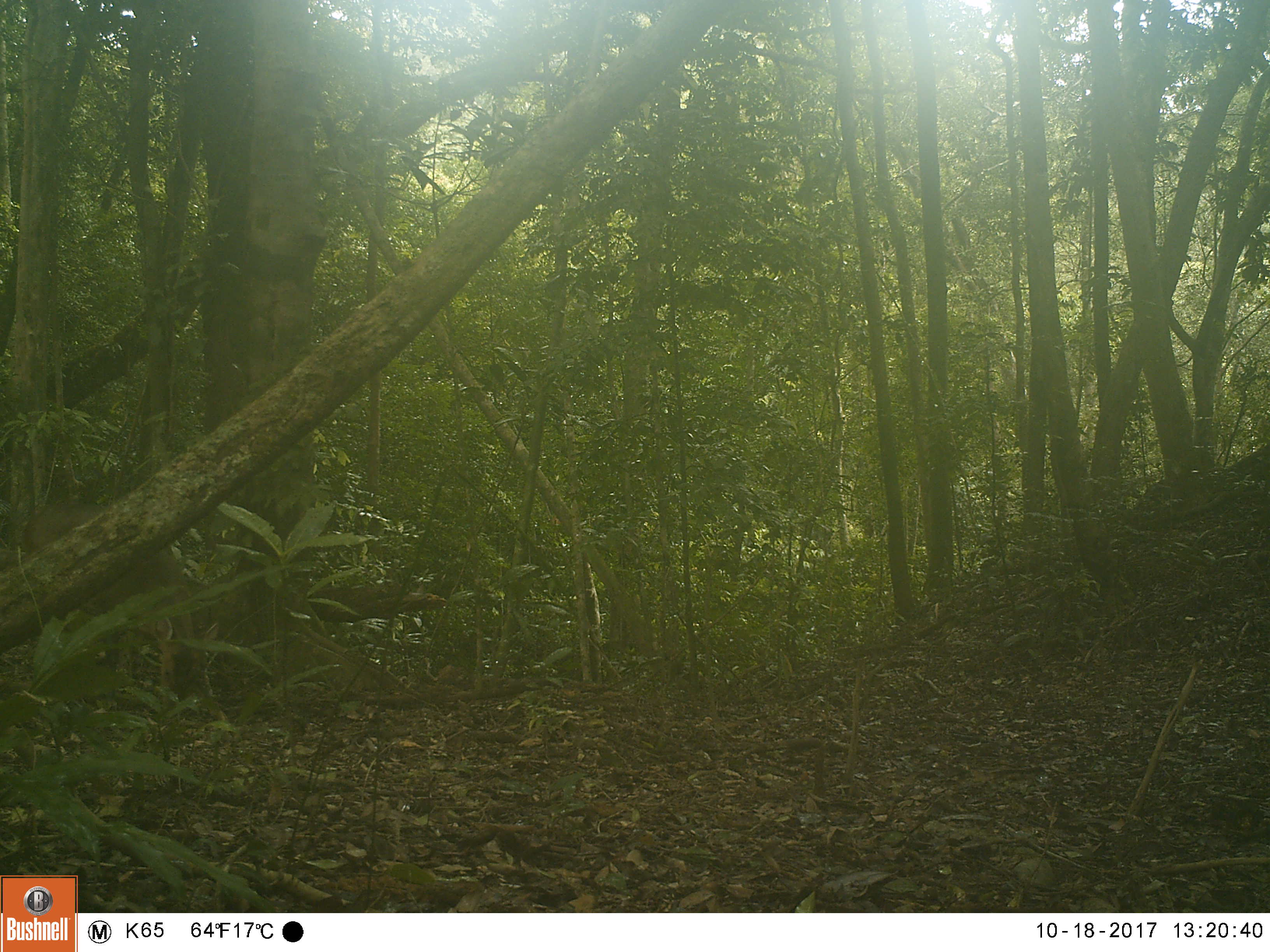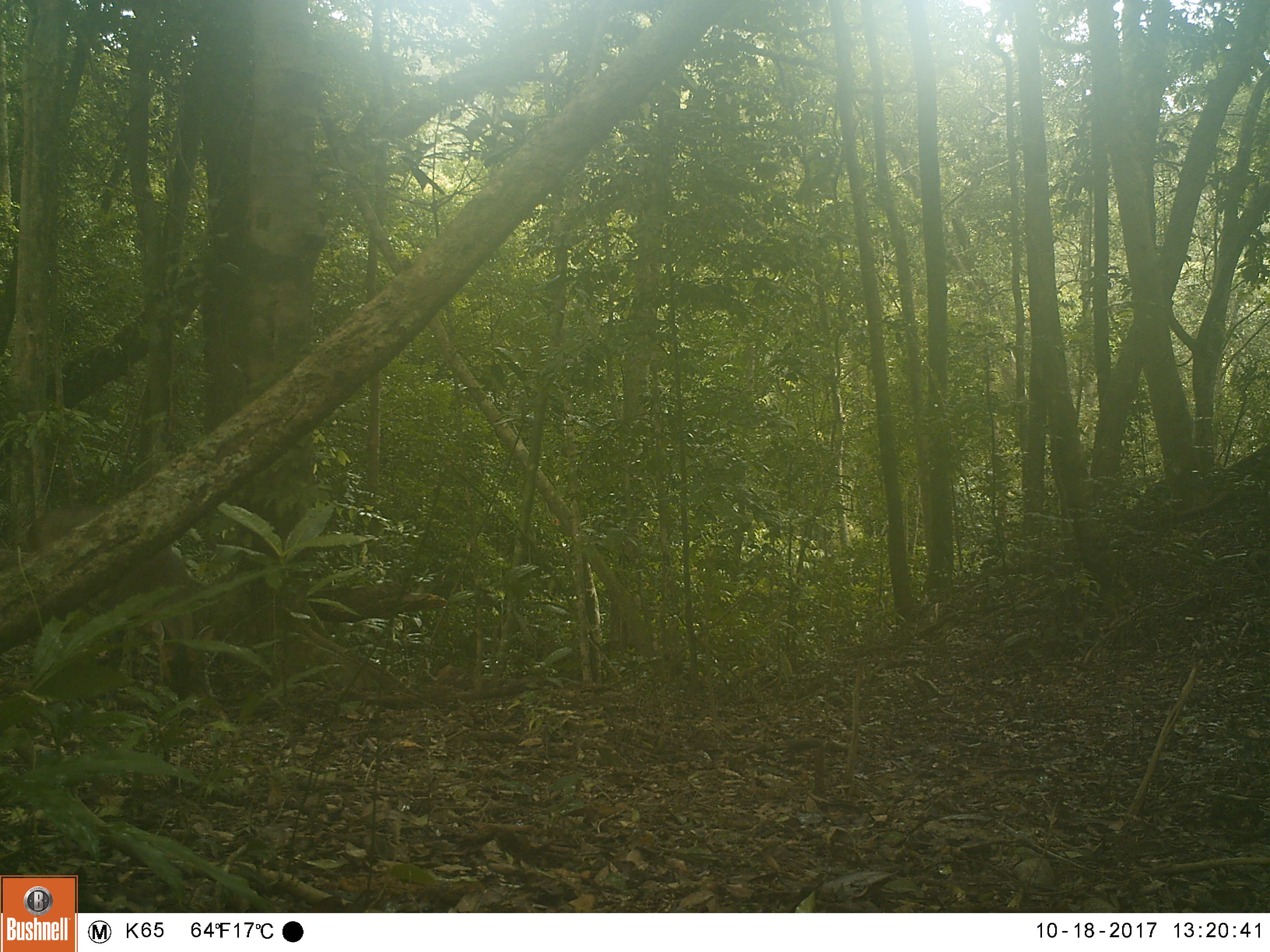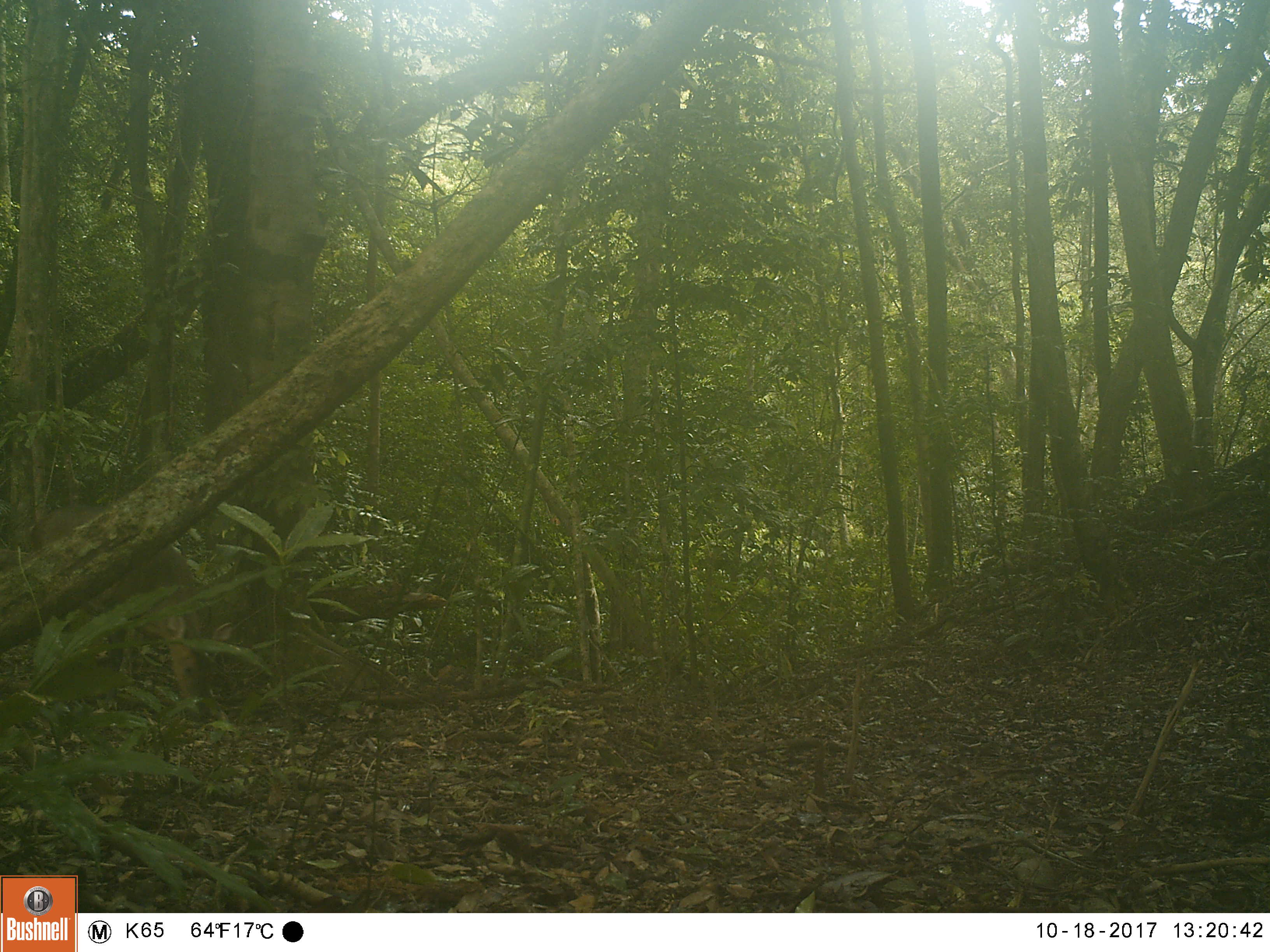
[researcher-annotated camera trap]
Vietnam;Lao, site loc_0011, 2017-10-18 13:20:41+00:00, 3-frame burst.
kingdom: Animalia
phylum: Chordata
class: Mammalia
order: Artiodactyla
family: Cervidae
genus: Muntiacus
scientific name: Muntiacus vuquangensis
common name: large-antlered muntjac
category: large antlered muntjac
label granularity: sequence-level